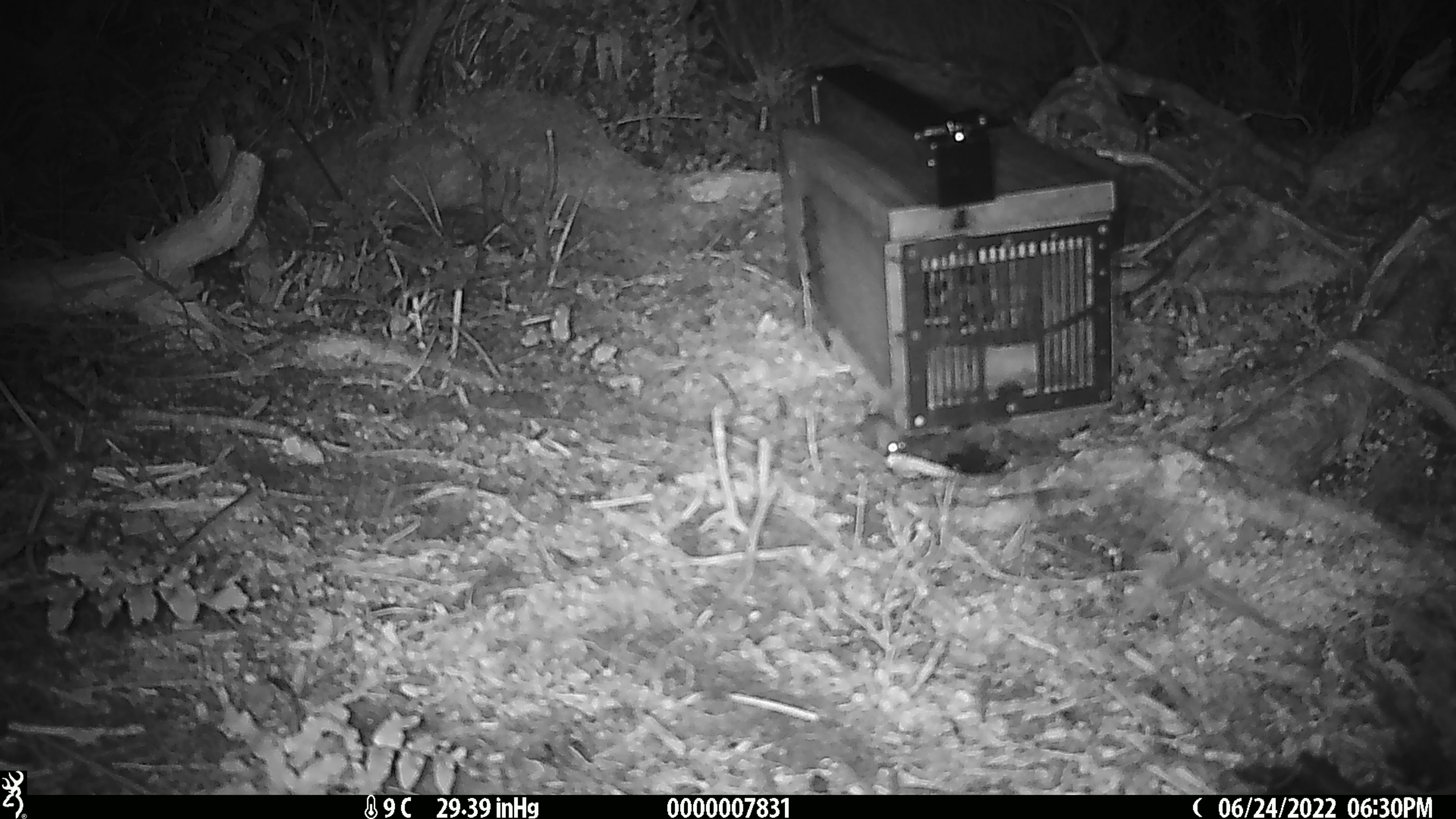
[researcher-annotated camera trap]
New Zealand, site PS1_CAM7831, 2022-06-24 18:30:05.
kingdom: Animalia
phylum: Chordata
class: Mammalia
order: Rodentia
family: Muridae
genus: Mus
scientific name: Mus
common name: mouse